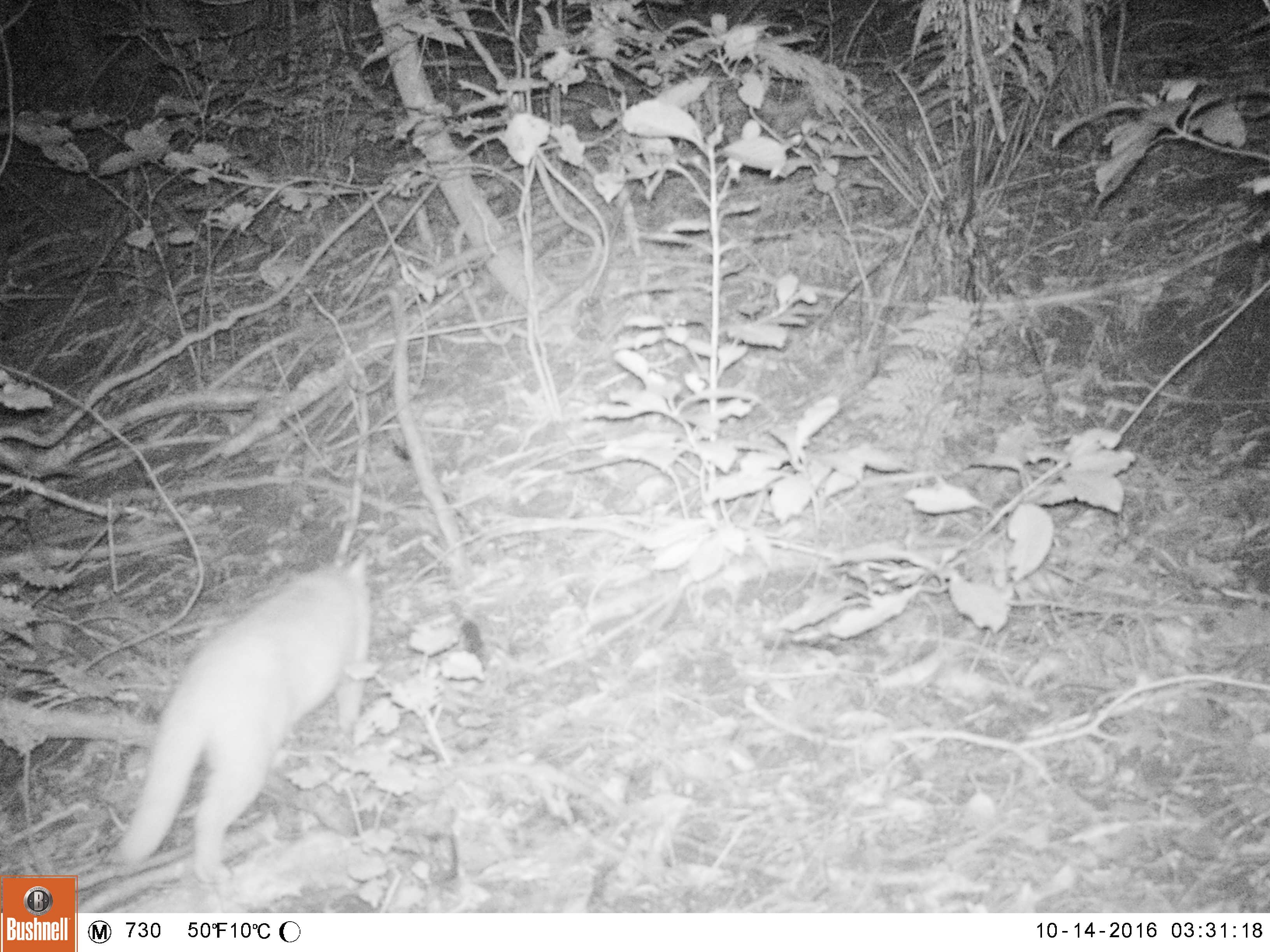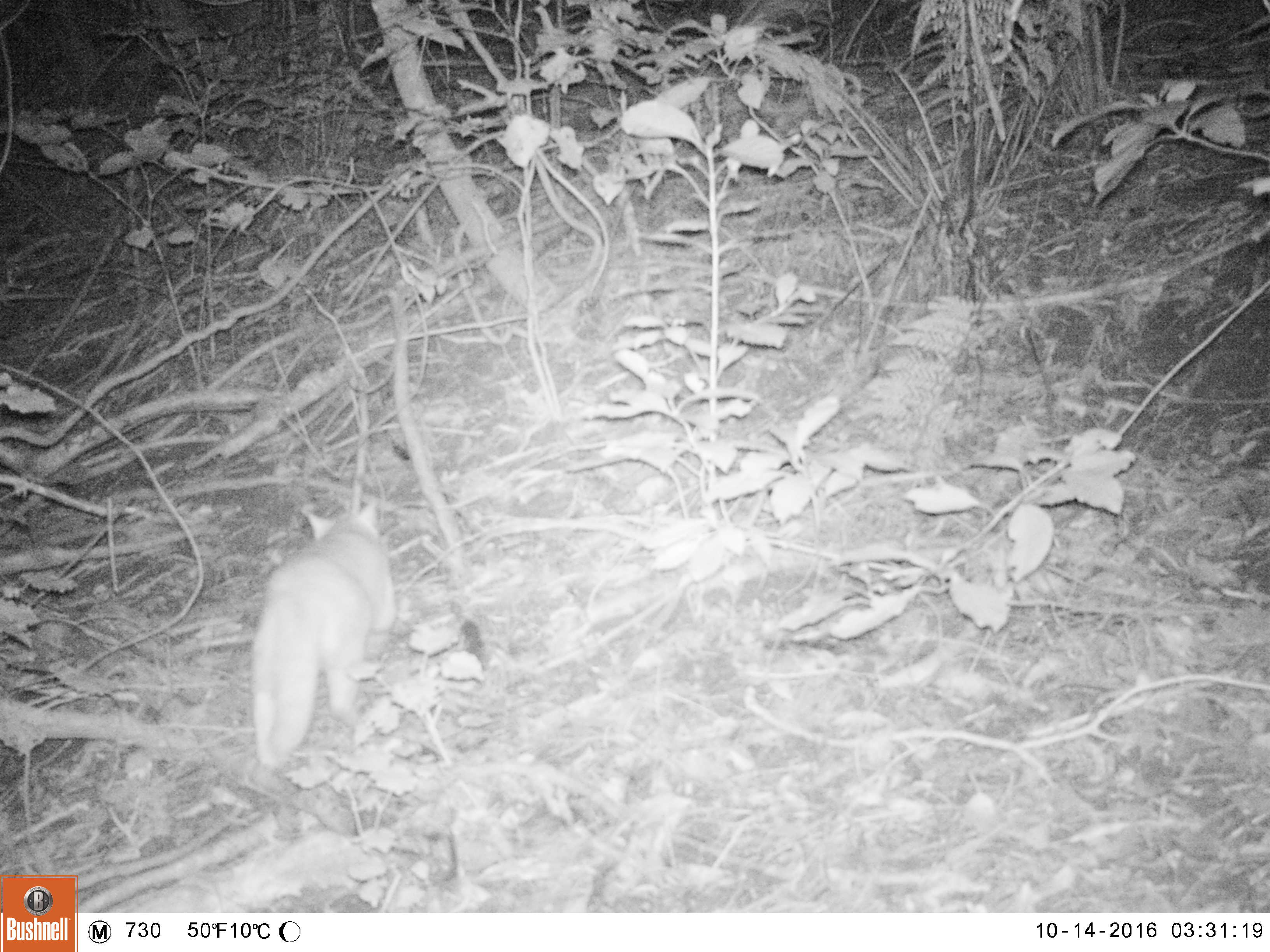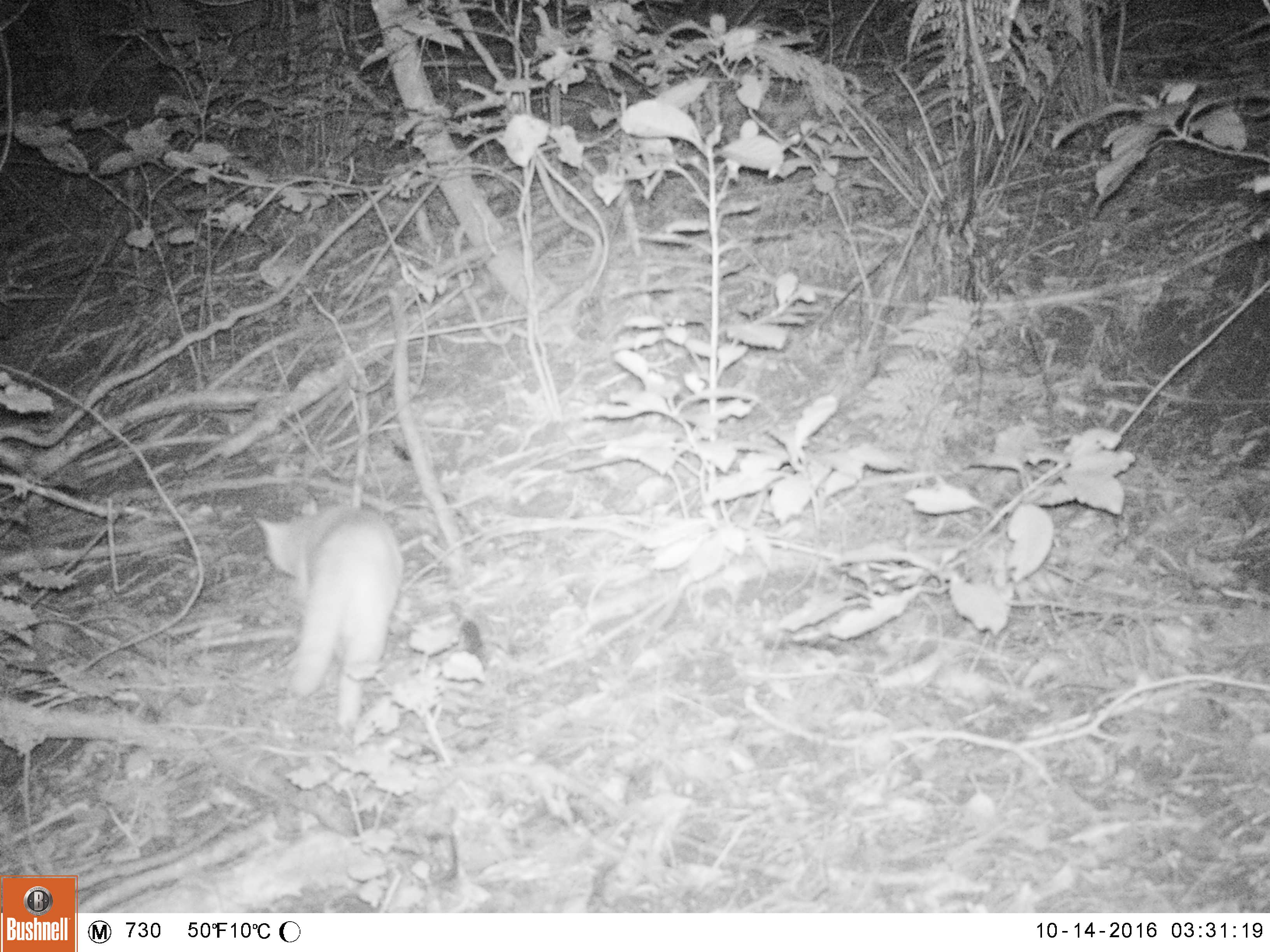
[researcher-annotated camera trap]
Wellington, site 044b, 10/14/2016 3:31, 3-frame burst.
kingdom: Animalia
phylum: Chordata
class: Mammalia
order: Carnivora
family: Felidae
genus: Felis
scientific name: Felis catus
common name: cat